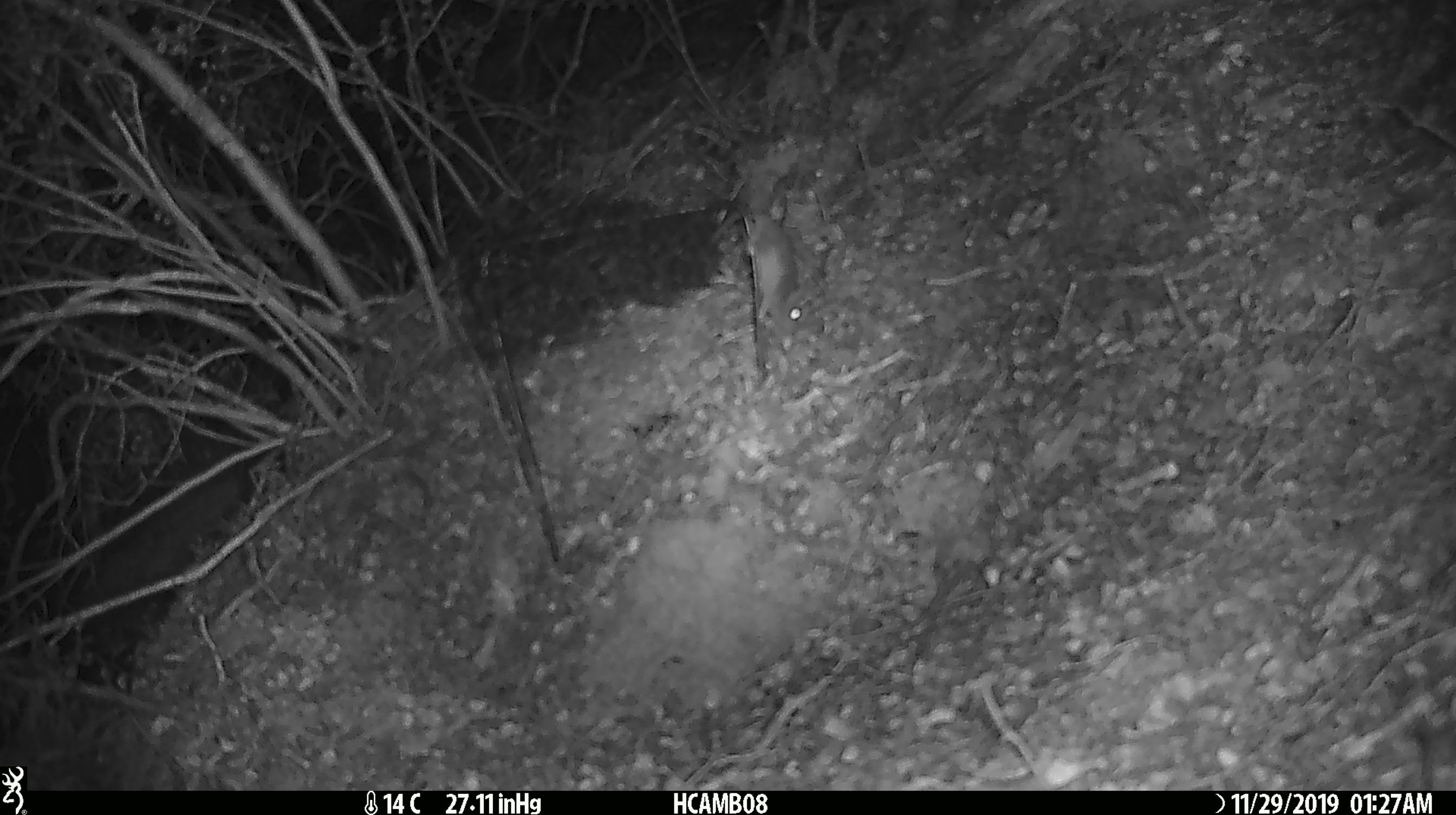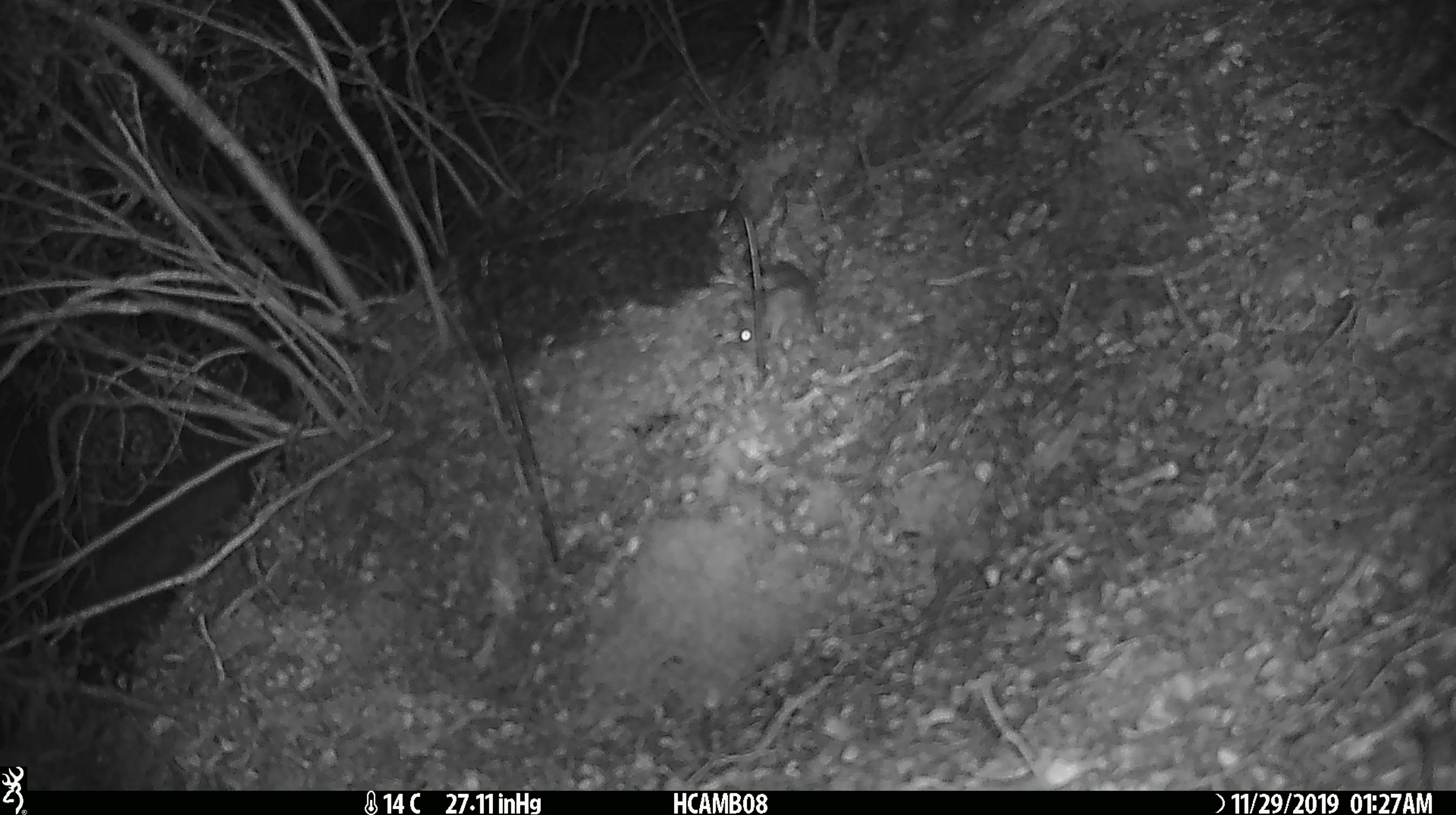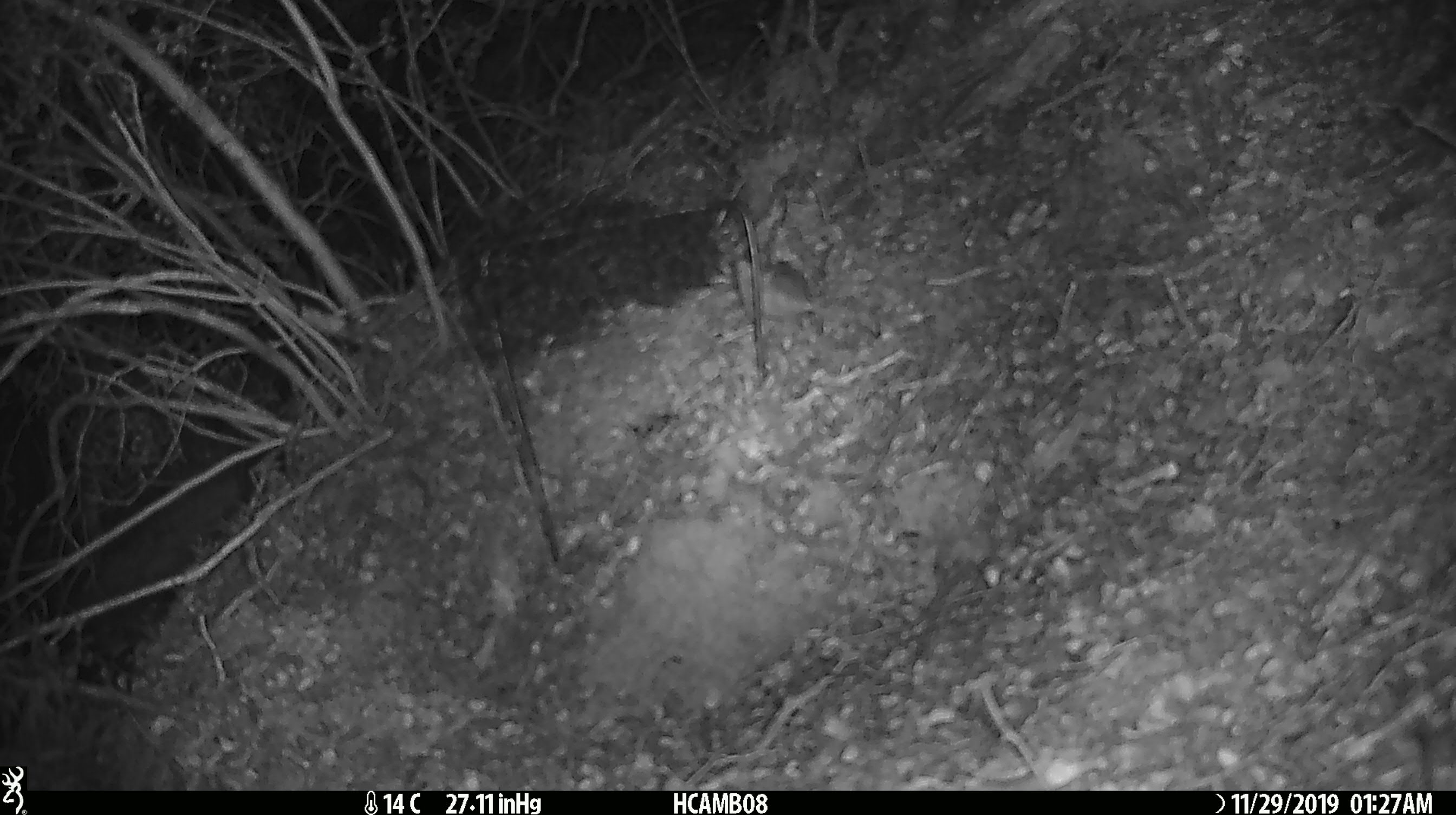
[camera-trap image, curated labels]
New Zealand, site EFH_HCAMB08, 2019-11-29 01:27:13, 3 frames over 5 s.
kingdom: Animalia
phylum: Chordata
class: Mammalia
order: Rodentia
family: Muridae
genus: Mus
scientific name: Mus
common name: mouse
Mouse (Mus).